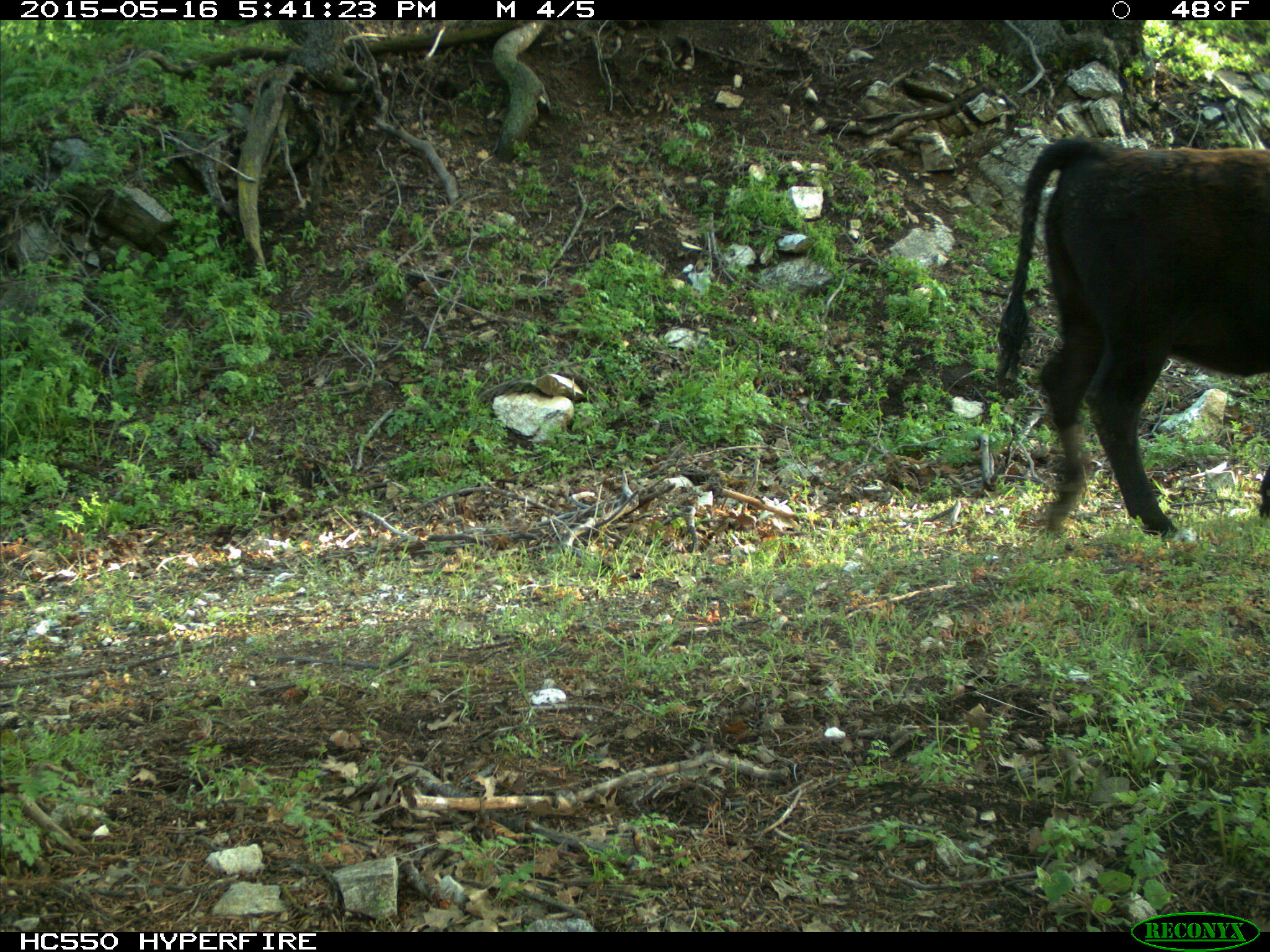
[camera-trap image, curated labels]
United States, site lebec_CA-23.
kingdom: Animalia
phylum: Chordata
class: Mammalia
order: Artiodactyla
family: Bovidae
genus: Bos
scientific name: Bos taurus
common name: domestic cow